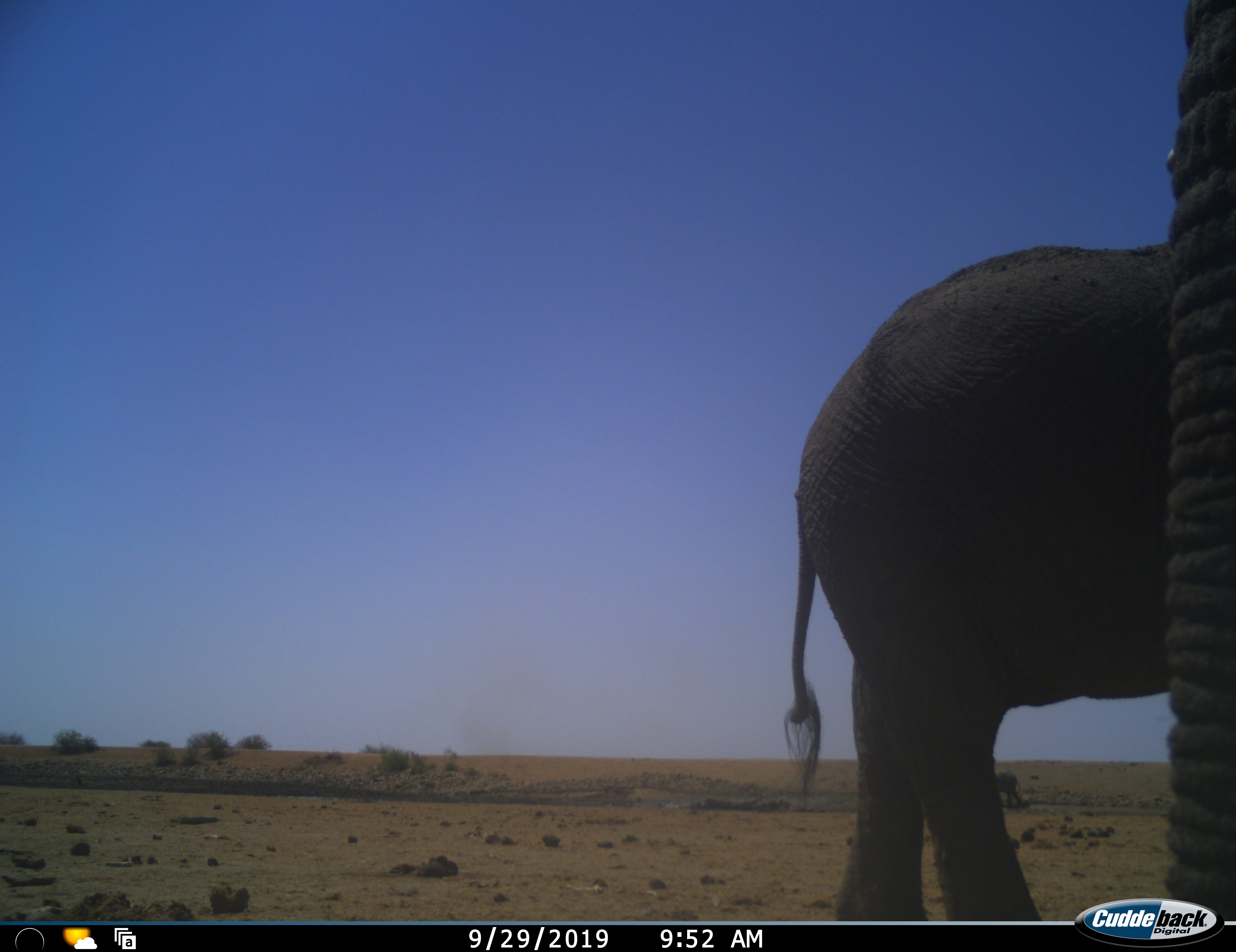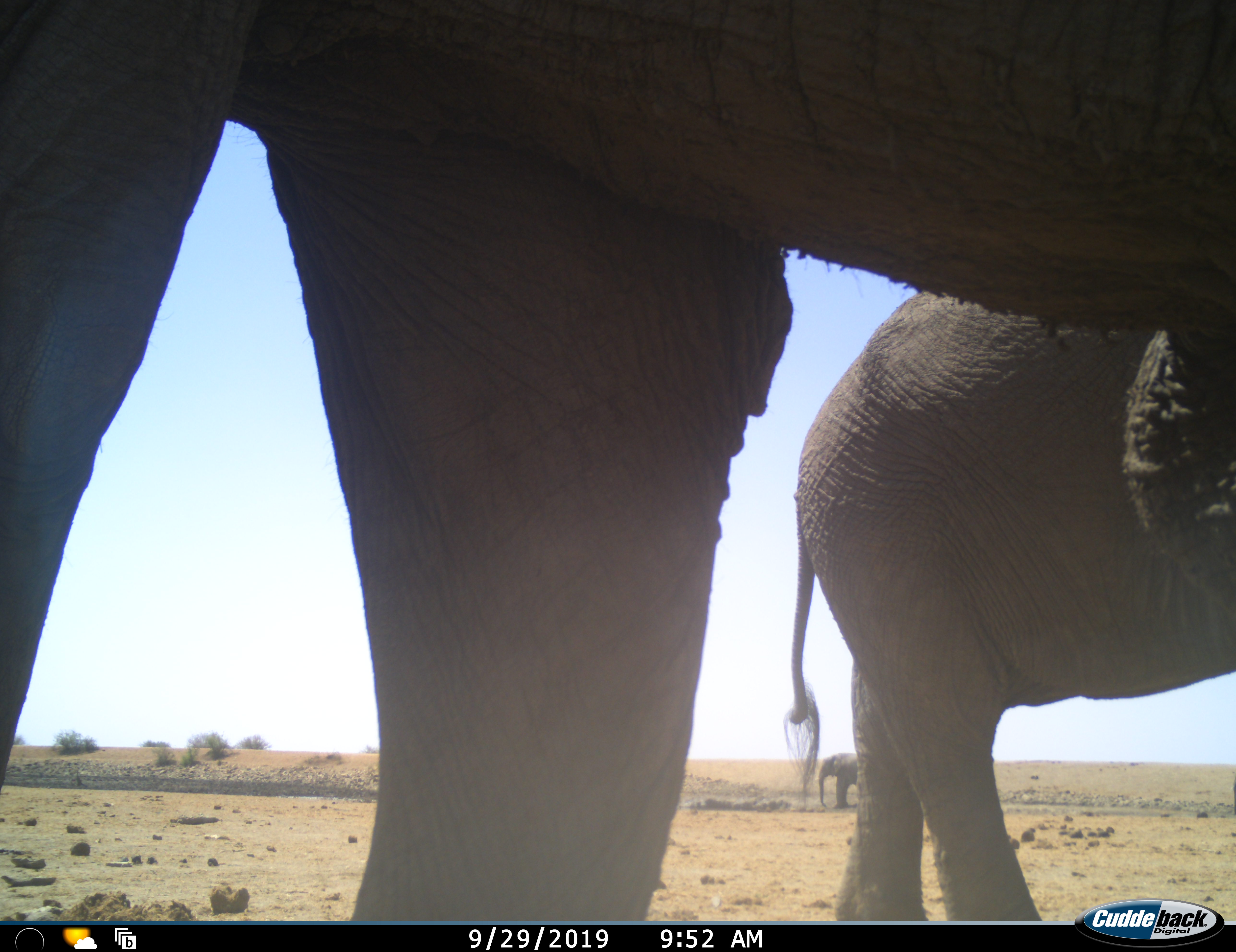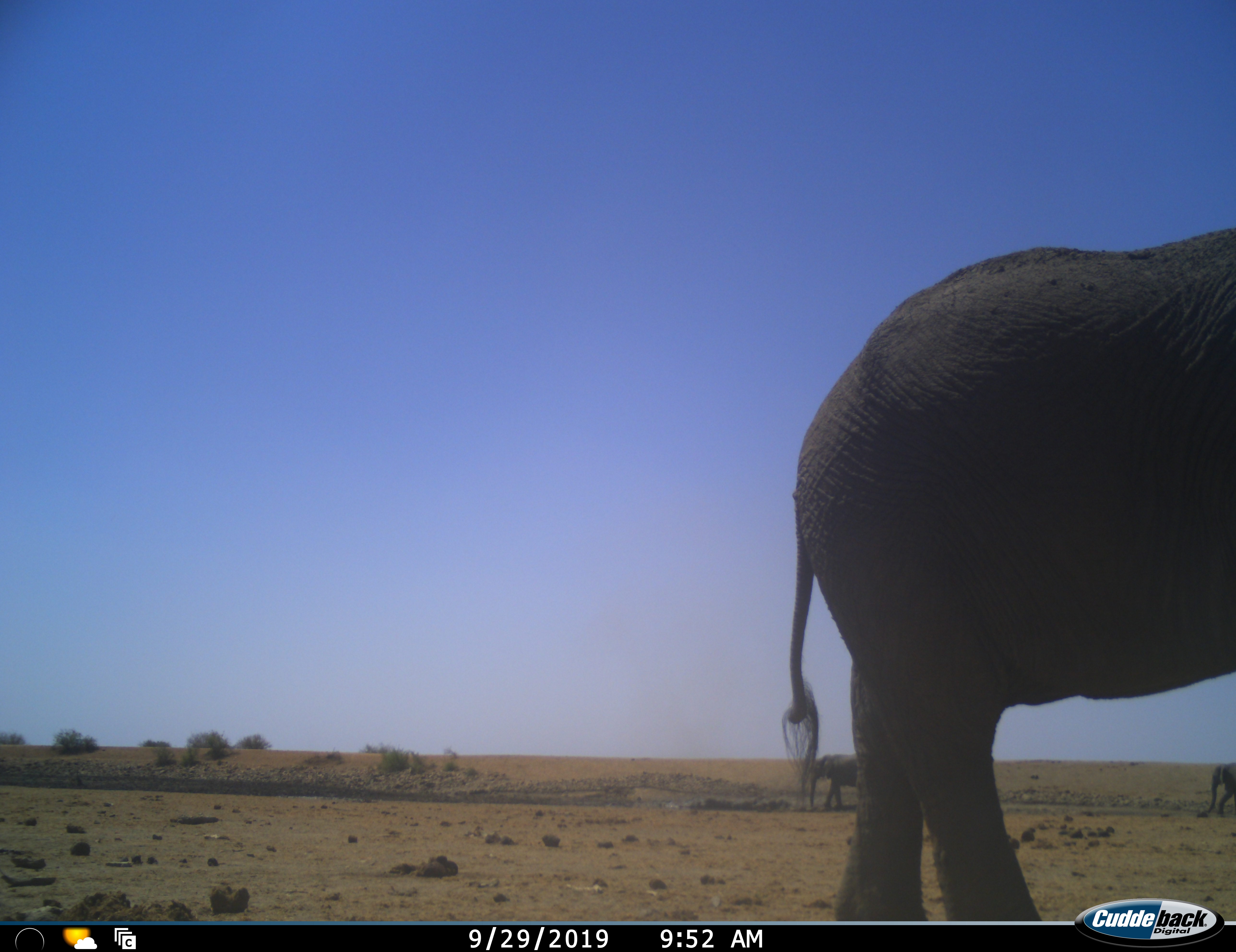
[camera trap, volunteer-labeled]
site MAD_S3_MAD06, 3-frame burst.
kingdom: Animalia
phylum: Chordata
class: Mammalia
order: Proboscidea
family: Elephantidae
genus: Loxodonta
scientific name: Loxodonta africana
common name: african bush elephant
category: elephant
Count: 4.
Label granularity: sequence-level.